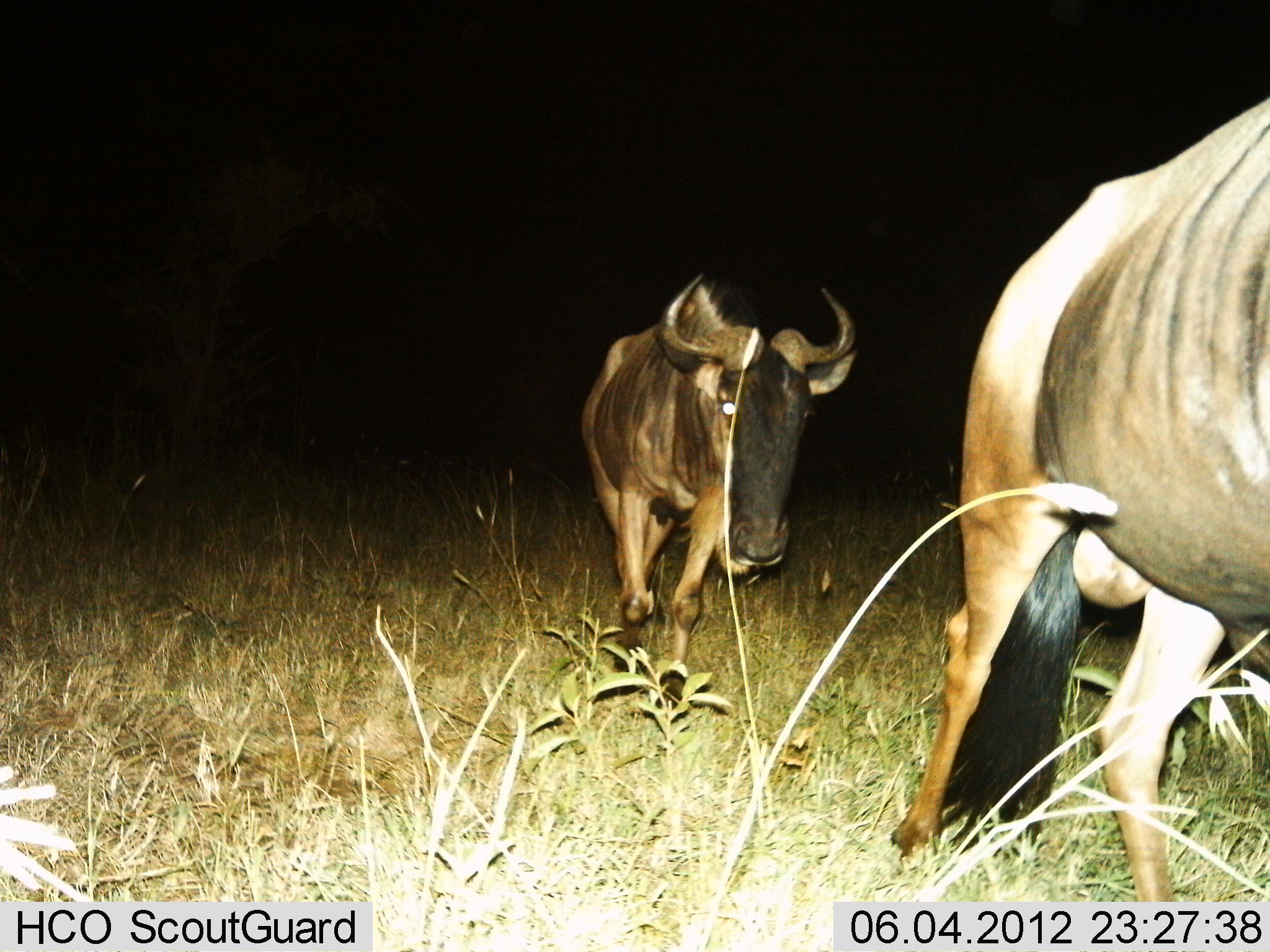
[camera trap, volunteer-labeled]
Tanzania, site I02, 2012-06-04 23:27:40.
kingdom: Animalia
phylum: Chordata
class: Mammalia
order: Artiodactyla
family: Bovidae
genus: Connochaetes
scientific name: Connochaetes taurinus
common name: blue wildebeest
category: wildebeest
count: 2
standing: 0%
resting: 0%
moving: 100%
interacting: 0%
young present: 0%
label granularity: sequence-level